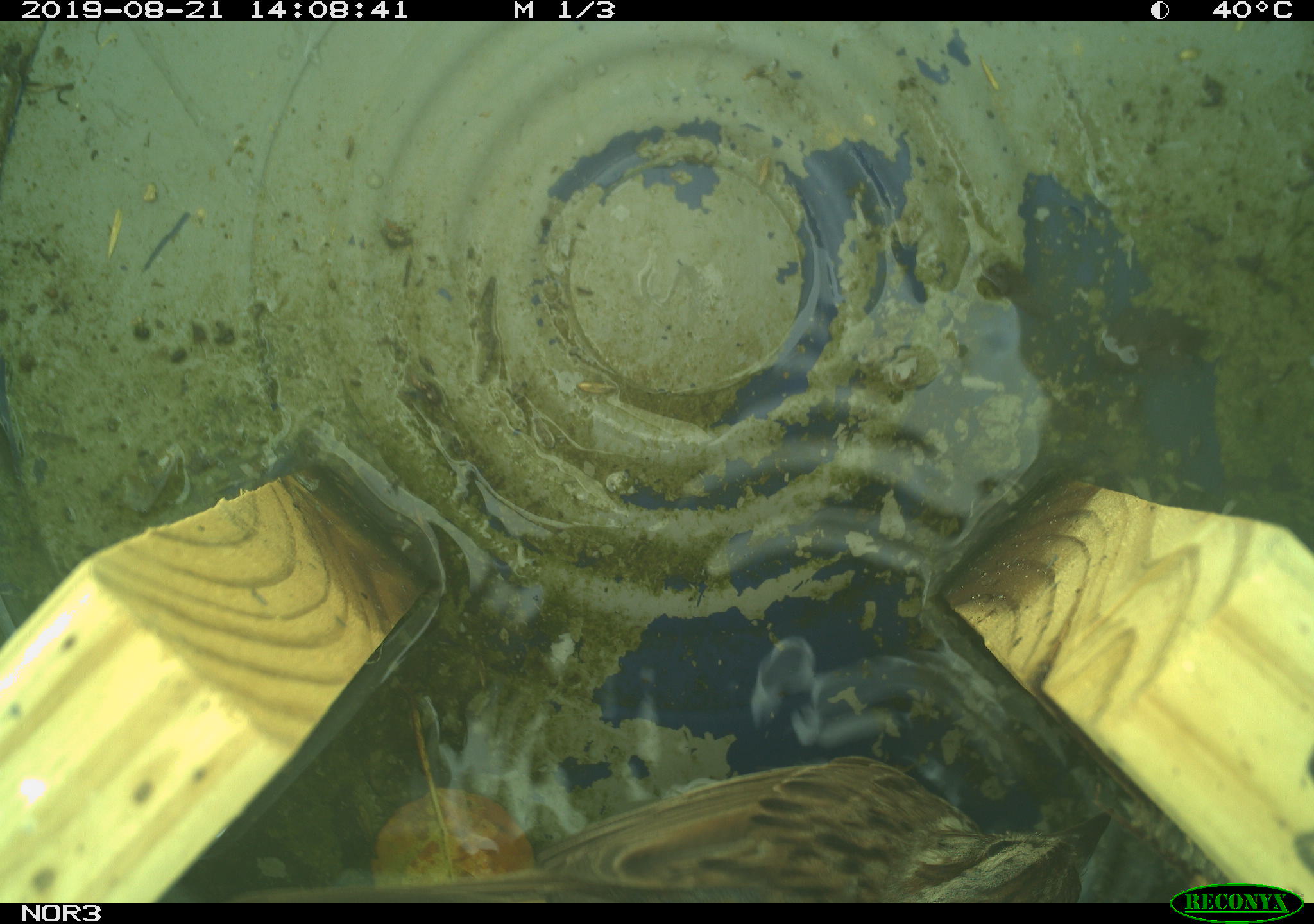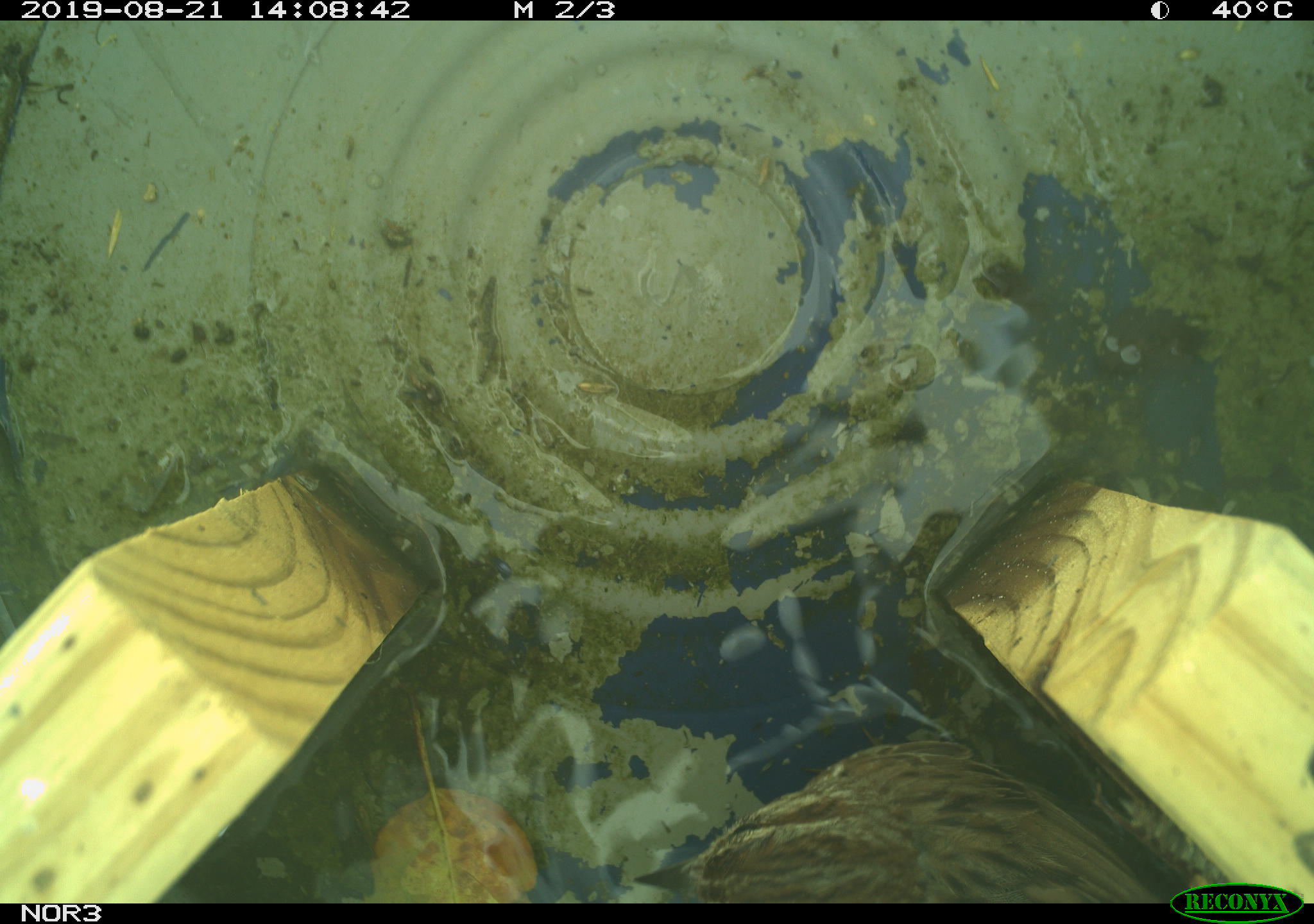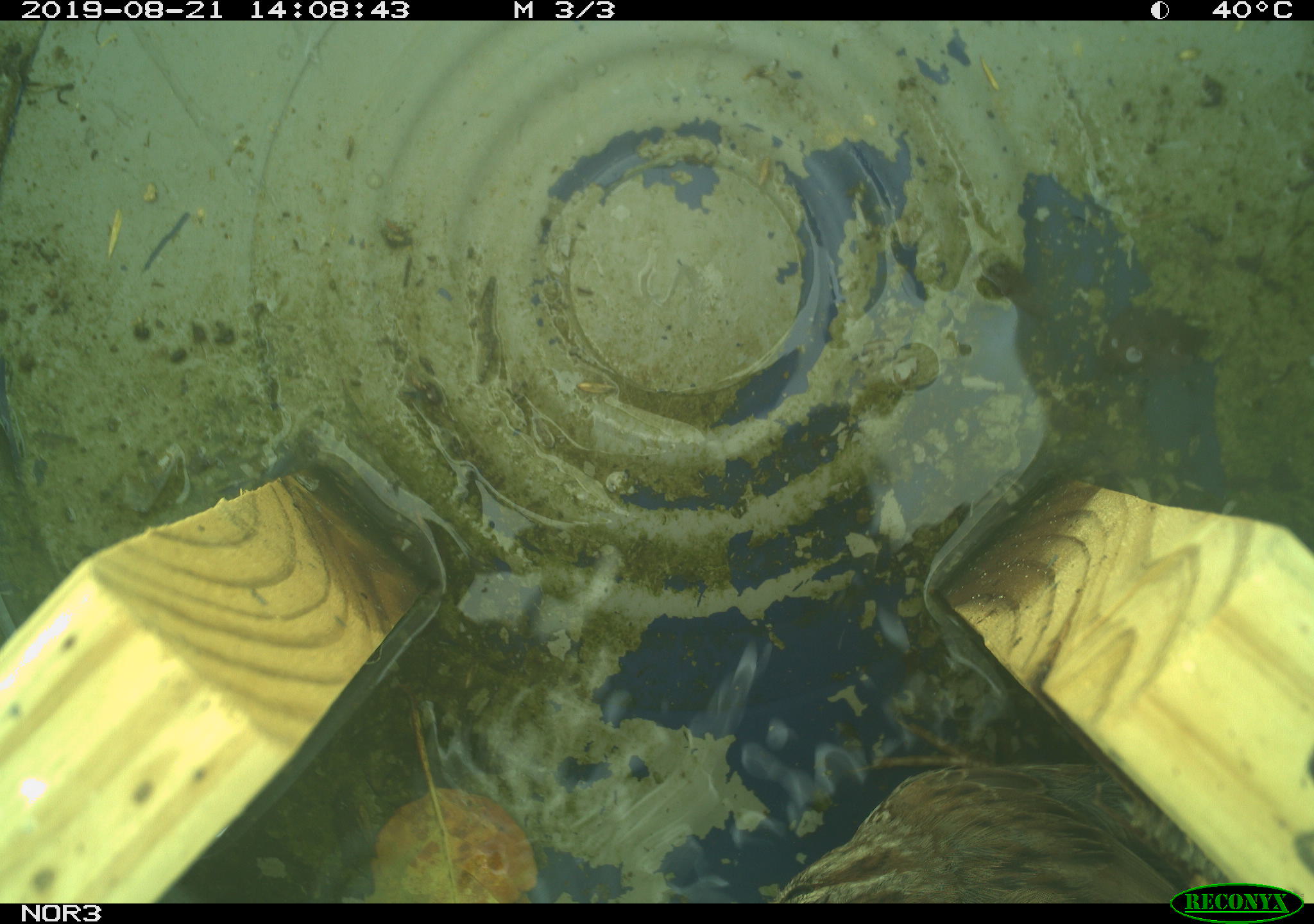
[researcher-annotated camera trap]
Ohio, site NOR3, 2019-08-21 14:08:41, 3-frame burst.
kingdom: Animalia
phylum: Chordata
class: Aves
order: Passeriformes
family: Passerellidae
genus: Melospiza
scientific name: Melospiza melodia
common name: song sparrow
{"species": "song sparrow (Melospiza melodia)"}